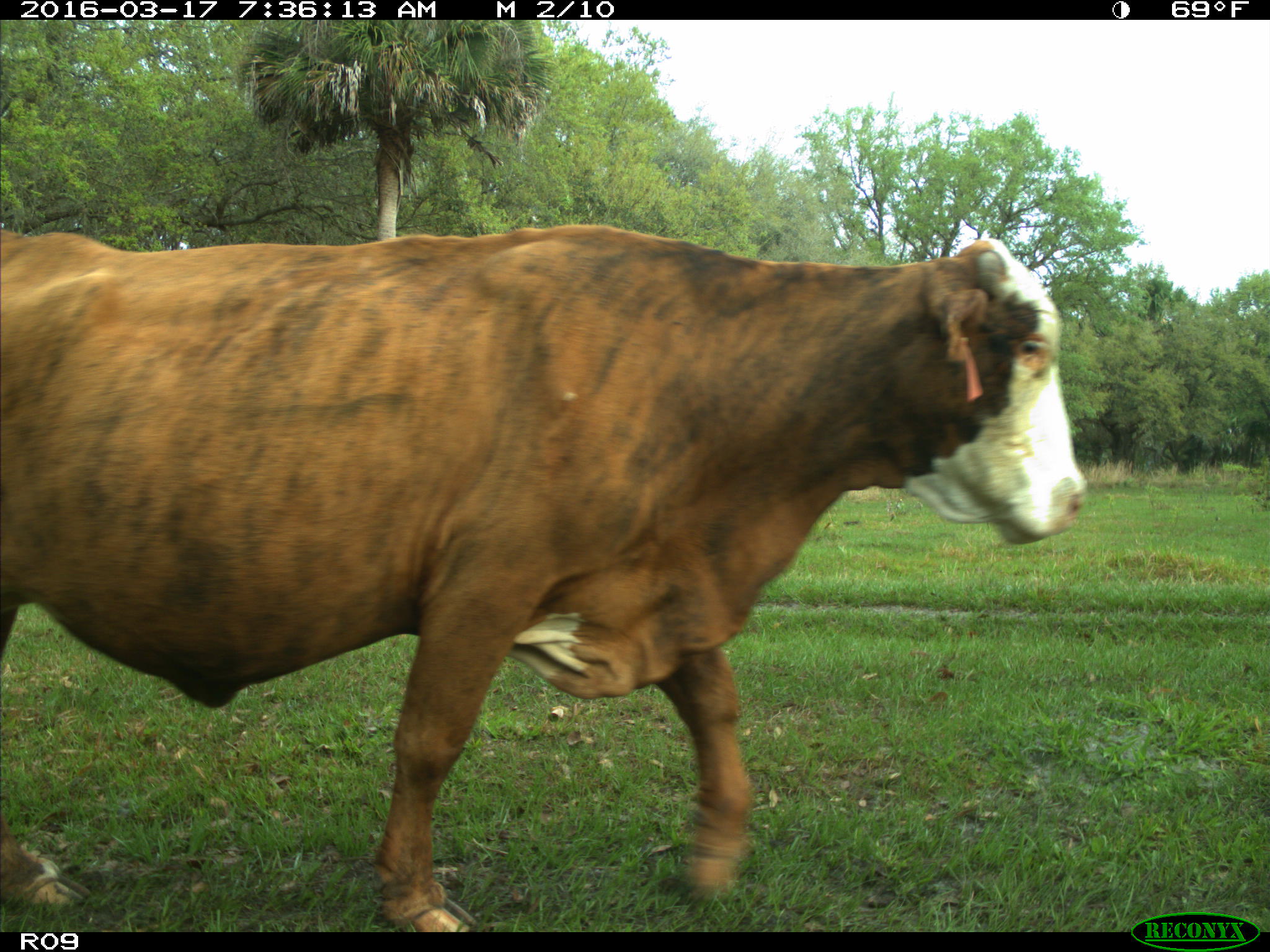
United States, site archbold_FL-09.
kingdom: Animalia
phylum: Chordata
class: Mammalia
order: Artiodactyla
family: Bovidae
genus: Bos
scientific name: Bos taurus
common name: domestic cow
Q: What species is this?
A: Bos taurus (domestic cow).